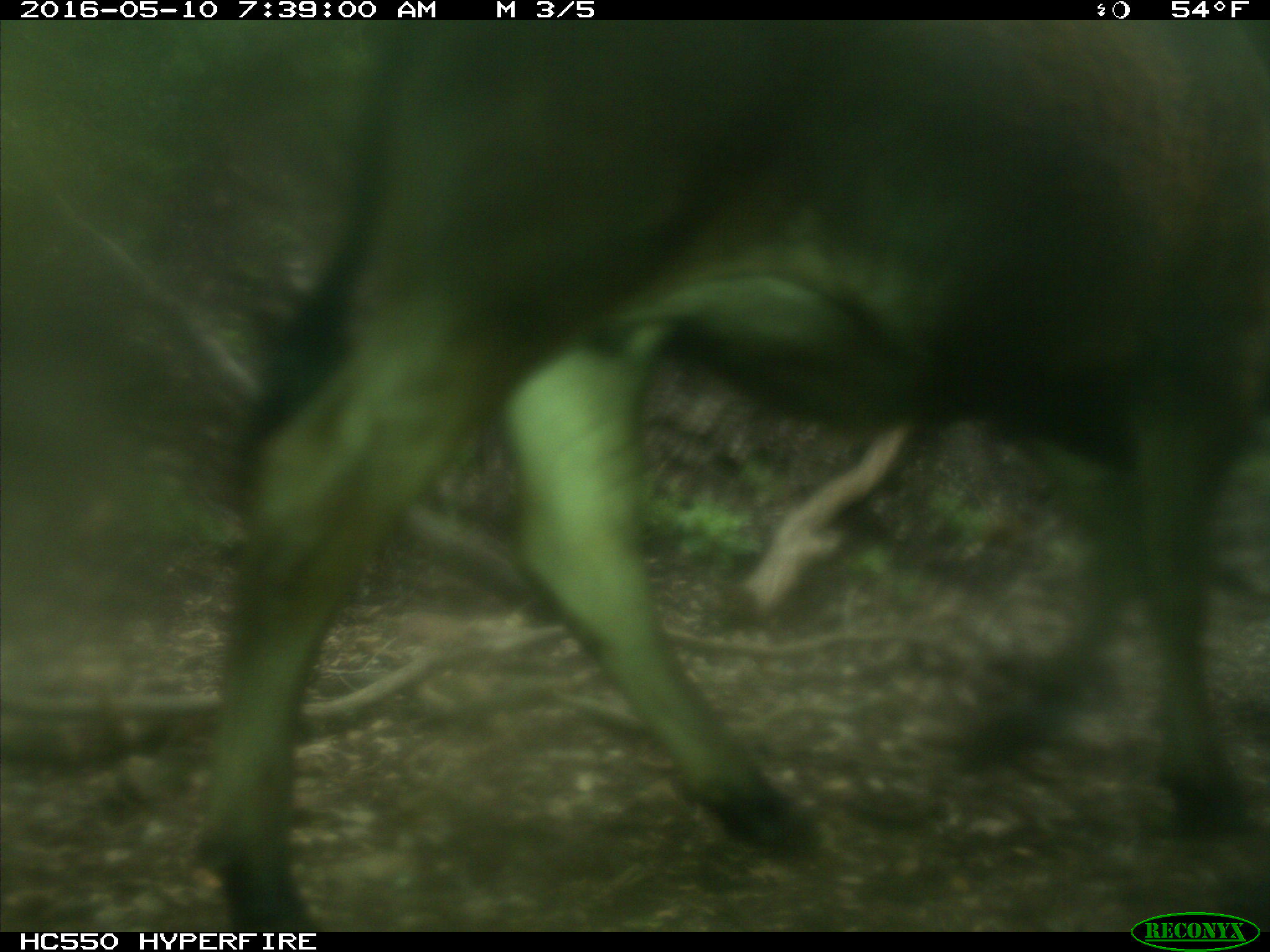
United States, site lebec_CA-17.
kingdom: Animalia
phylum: Chordata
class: Mammalia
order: Artiodactyla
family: Bovidae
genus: Bos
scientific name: Bos taurus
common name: domestic cow